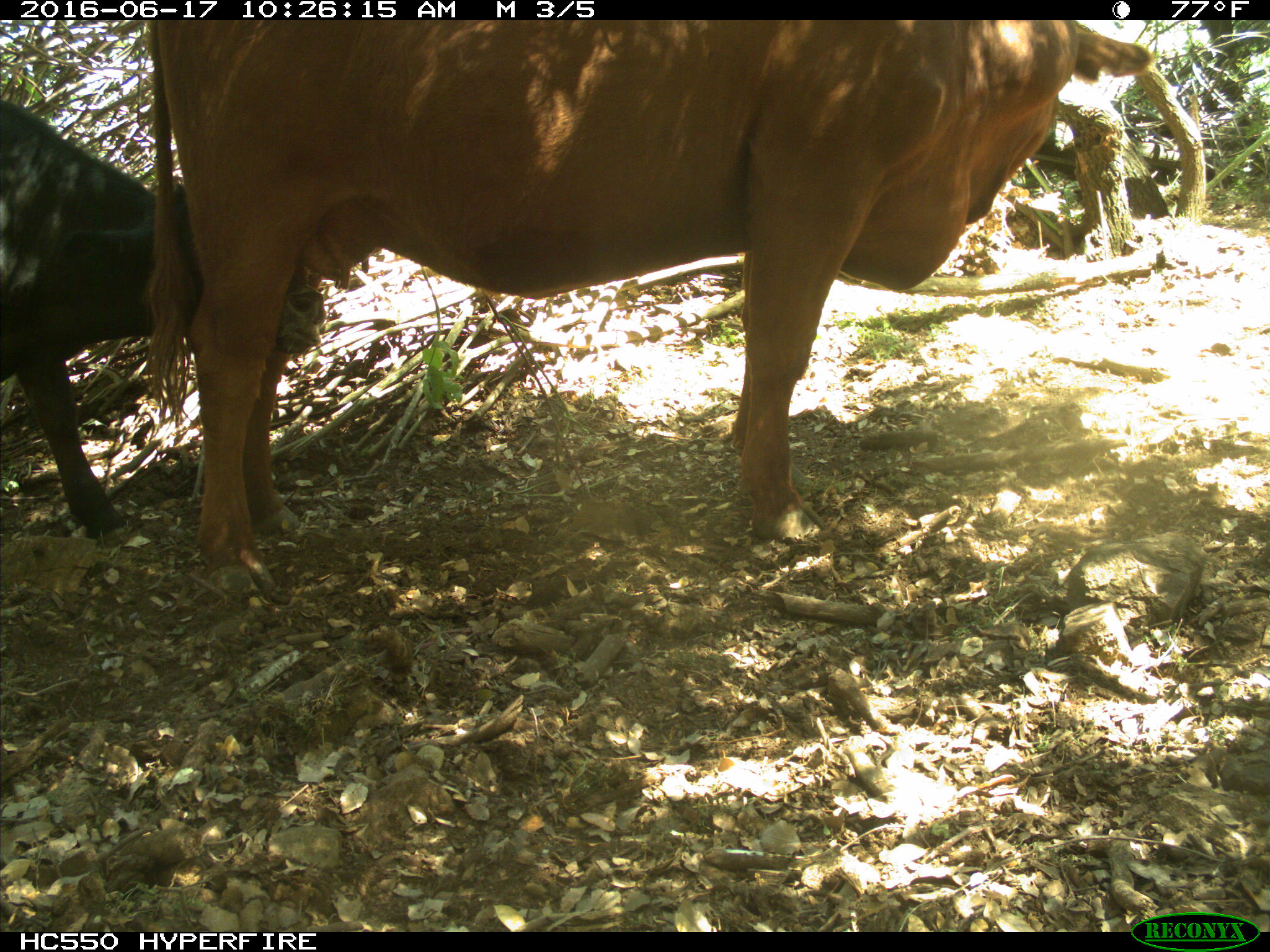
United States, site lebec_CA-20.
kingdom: Animalia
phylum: Chordata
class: Mammalia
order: Artiodactyla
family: Bovidae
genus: Bos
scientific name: Bos taurus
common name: domestic cow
Bos taurus (domestic cow).